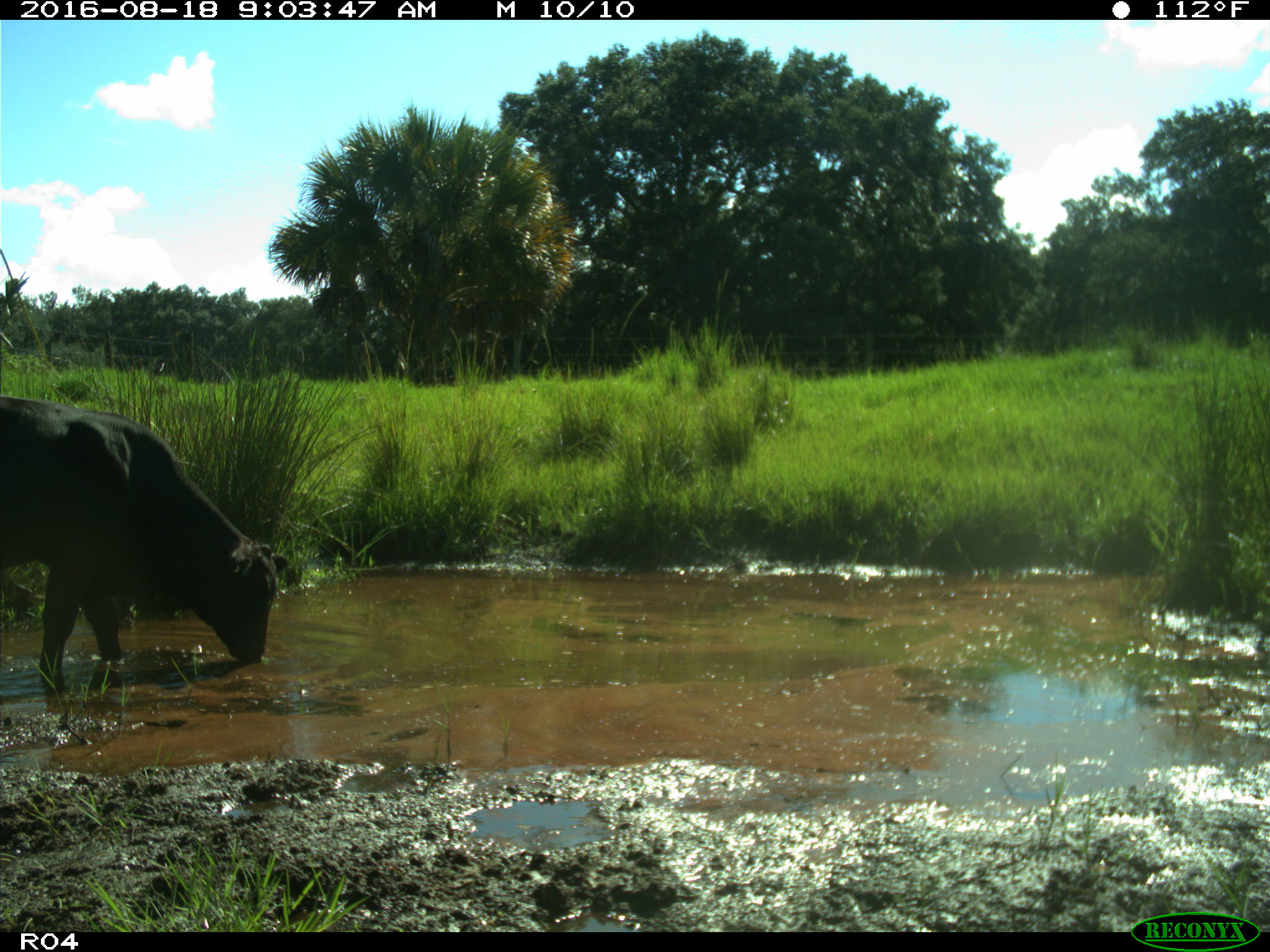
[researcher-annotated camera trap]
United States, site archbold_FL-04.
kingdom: Animalia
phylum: Chordata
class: Mammalia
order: Artiodactyla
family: Bovidae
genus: Bos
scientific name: Bos taurus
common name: domestic cow